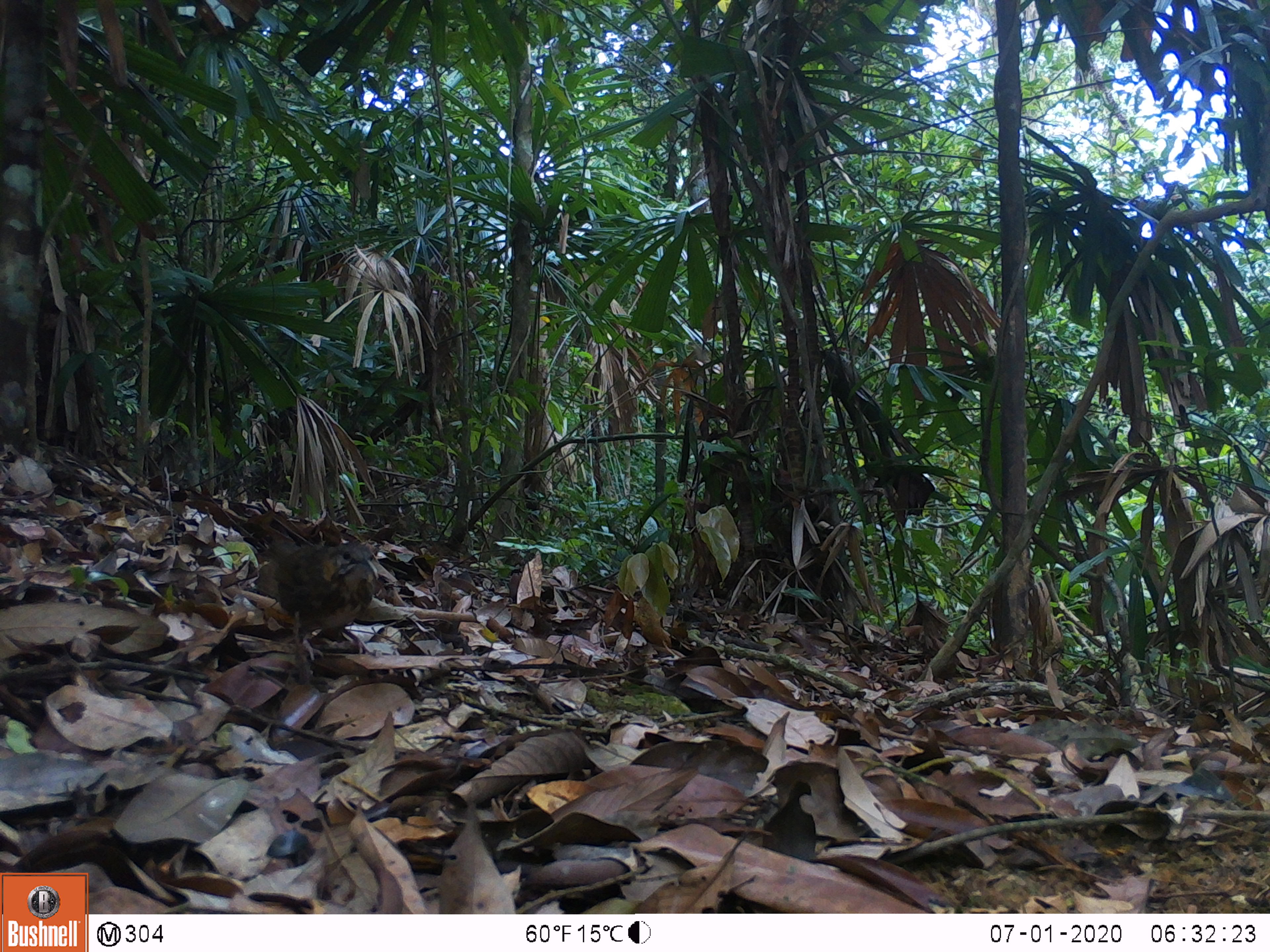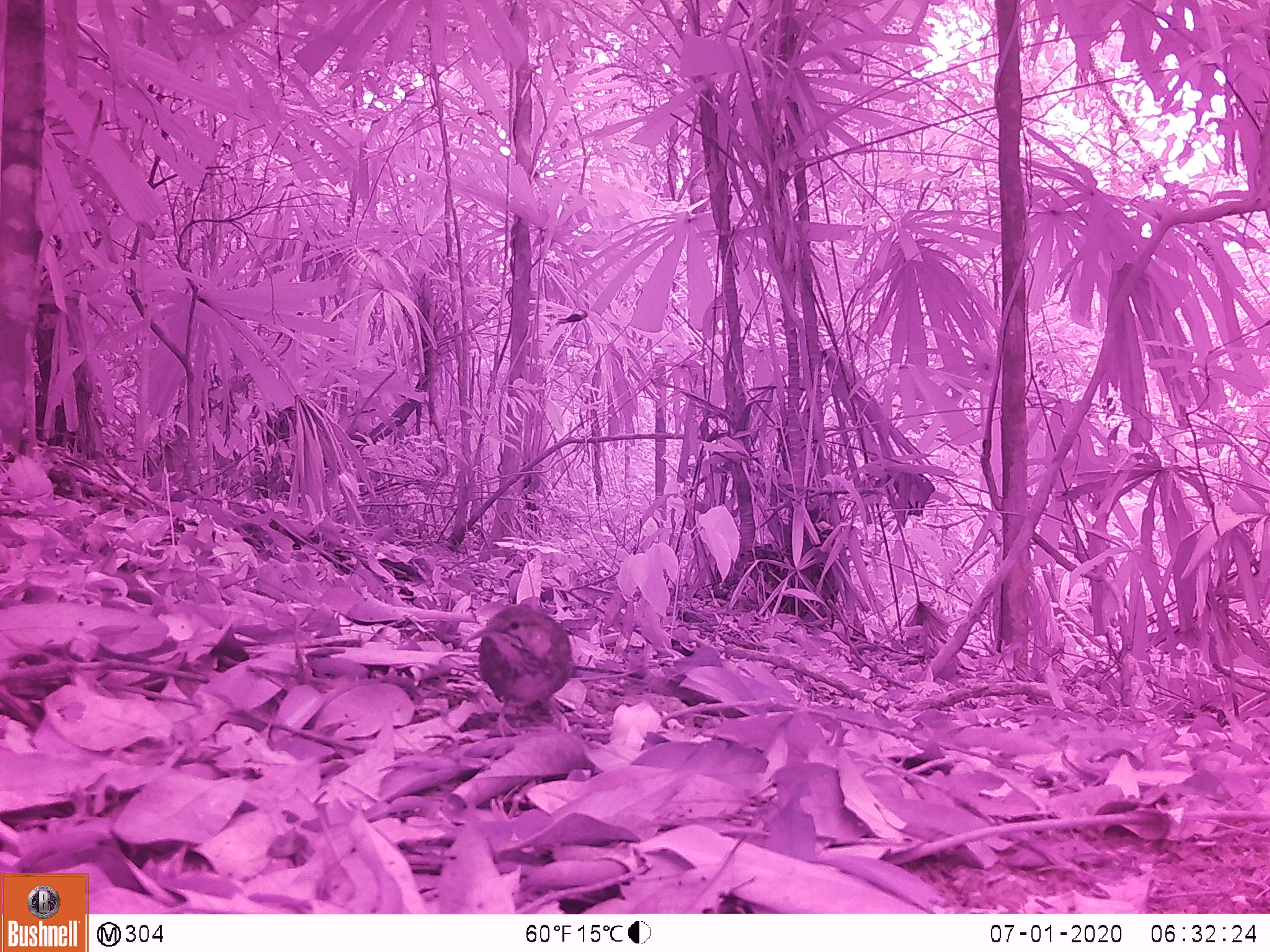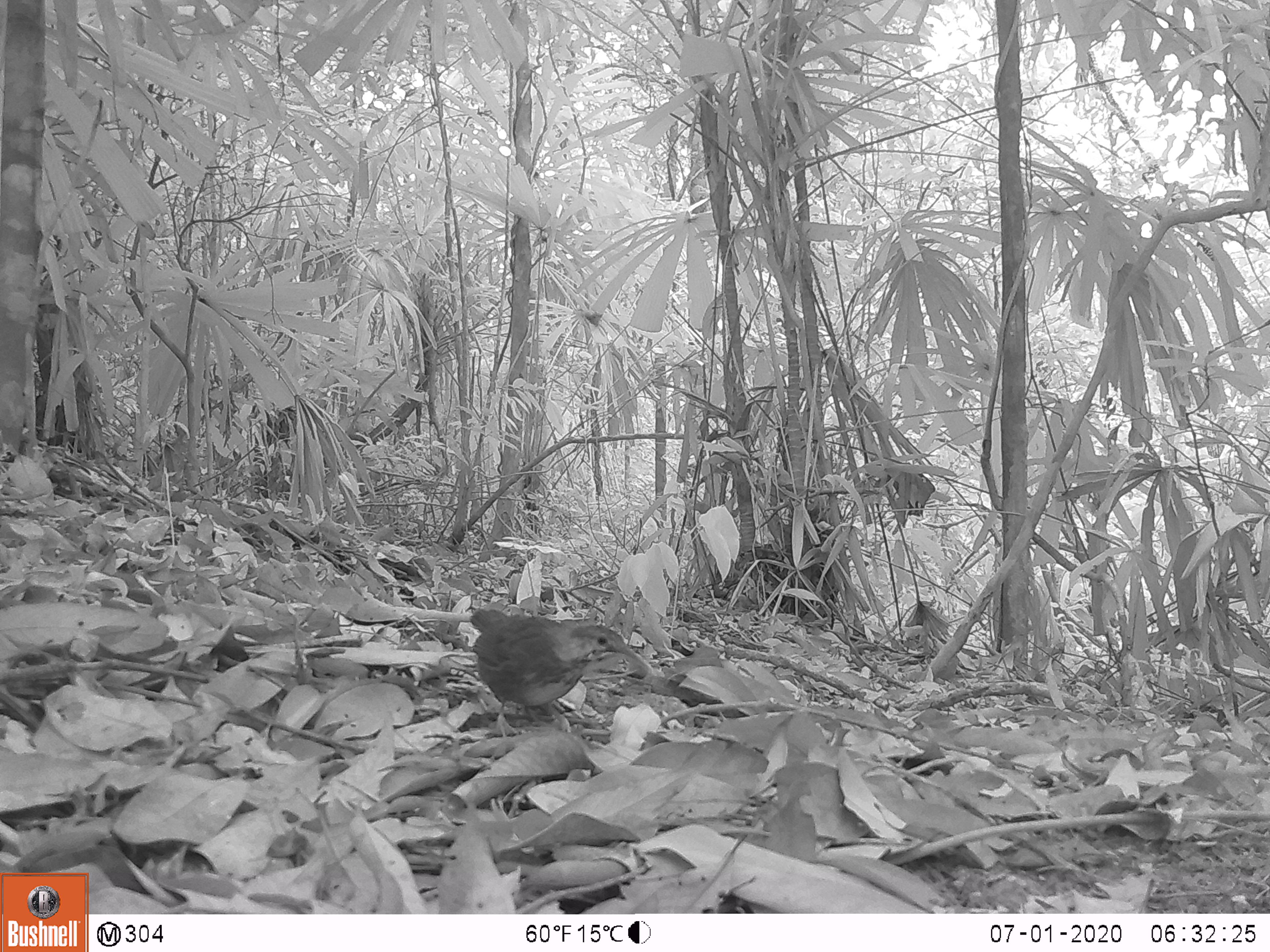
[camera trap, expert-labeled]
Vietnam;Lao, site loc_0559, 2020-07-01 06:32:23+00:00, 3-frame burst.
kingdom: Animalia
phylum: Chordata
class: Aves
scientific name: Aves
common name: bird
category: unidentified bird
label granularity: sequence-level